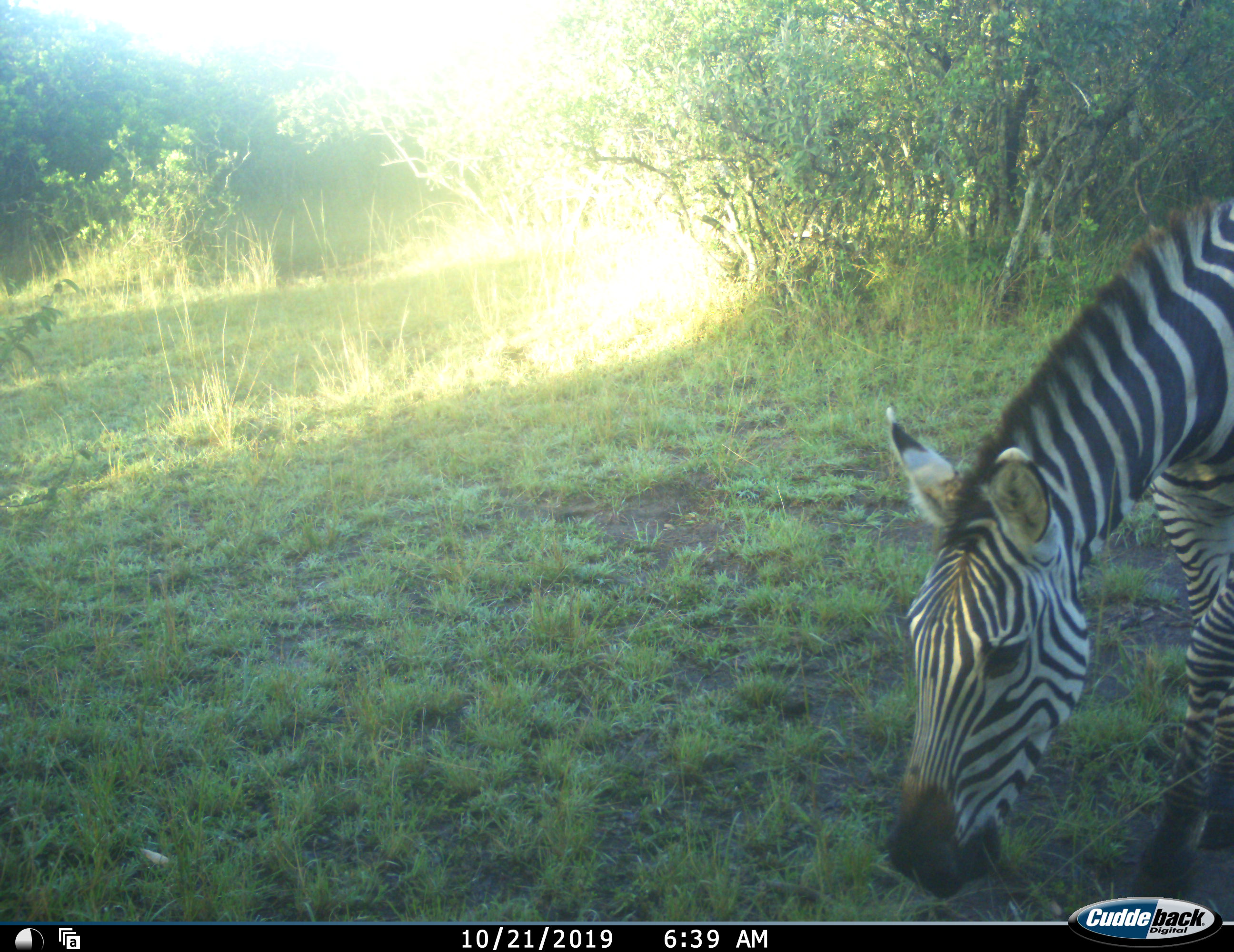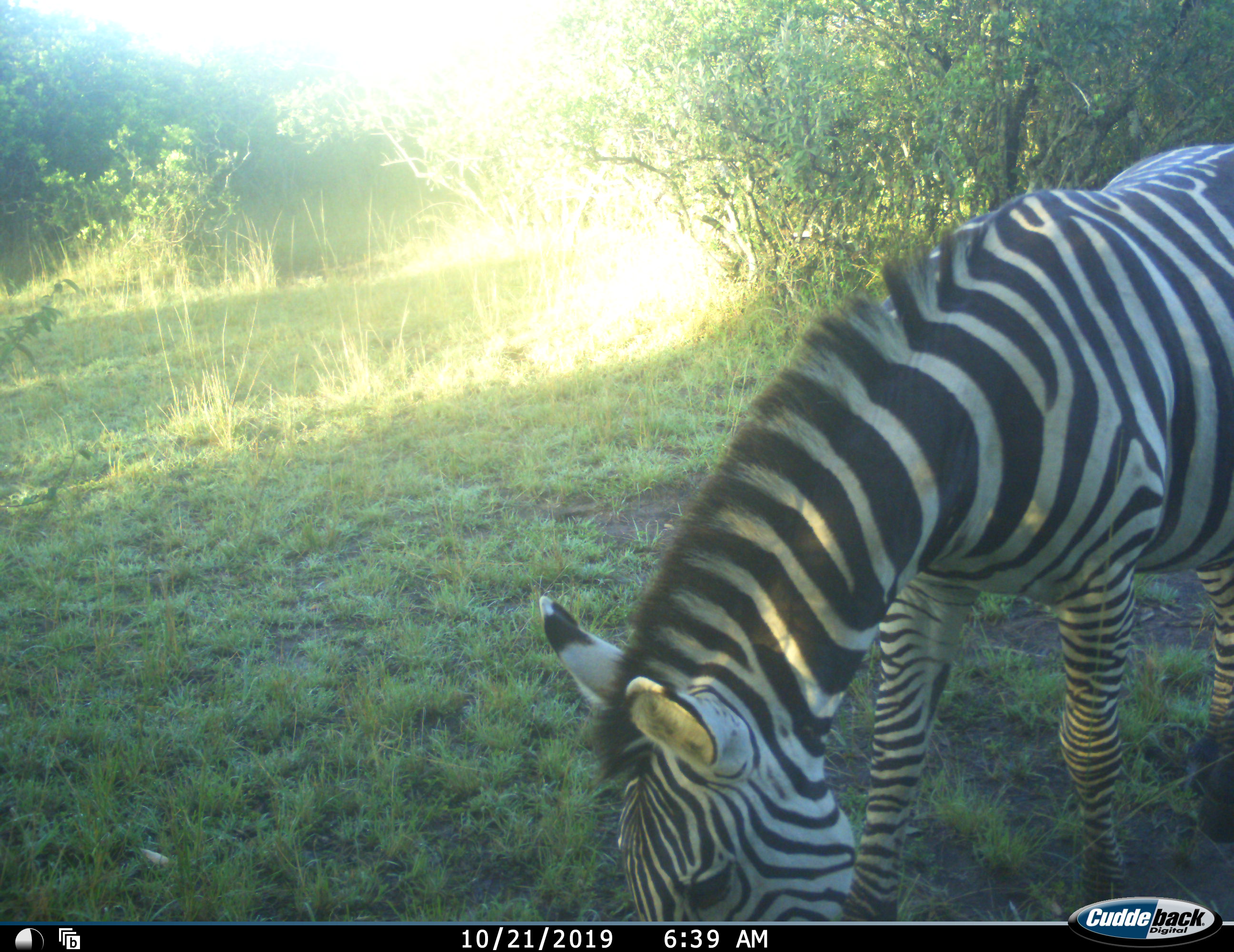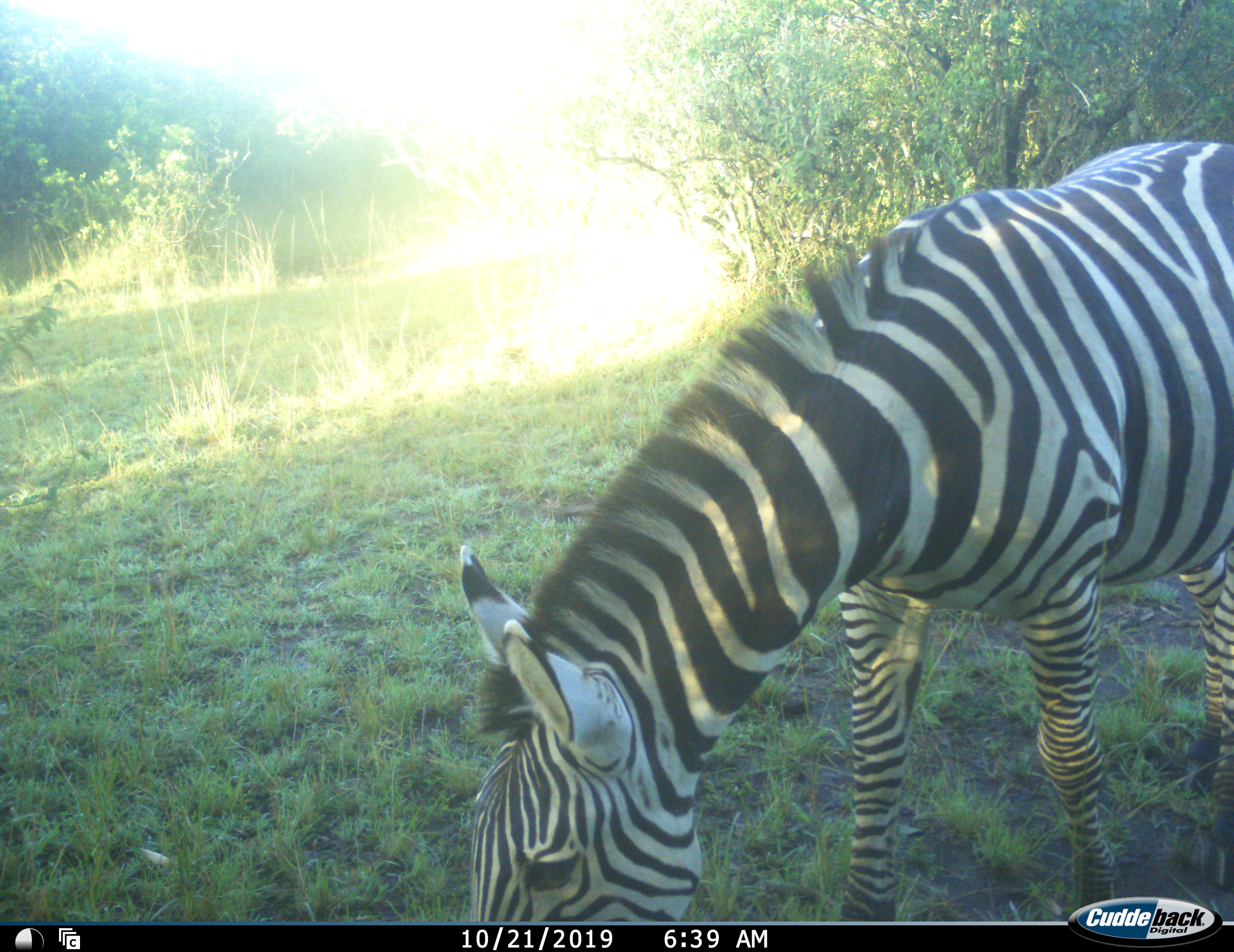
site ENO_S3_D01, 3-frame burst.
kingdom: Animalia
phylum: Chordata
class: Mammalia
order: Perissodactyla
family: Equidae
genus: Equus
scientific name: Equus quagga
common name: plains zebra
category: zebraplains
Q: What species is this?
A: Zebraplains (plains zebra) (Equus quagga).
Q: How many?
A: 1.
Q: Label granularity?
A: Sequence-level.